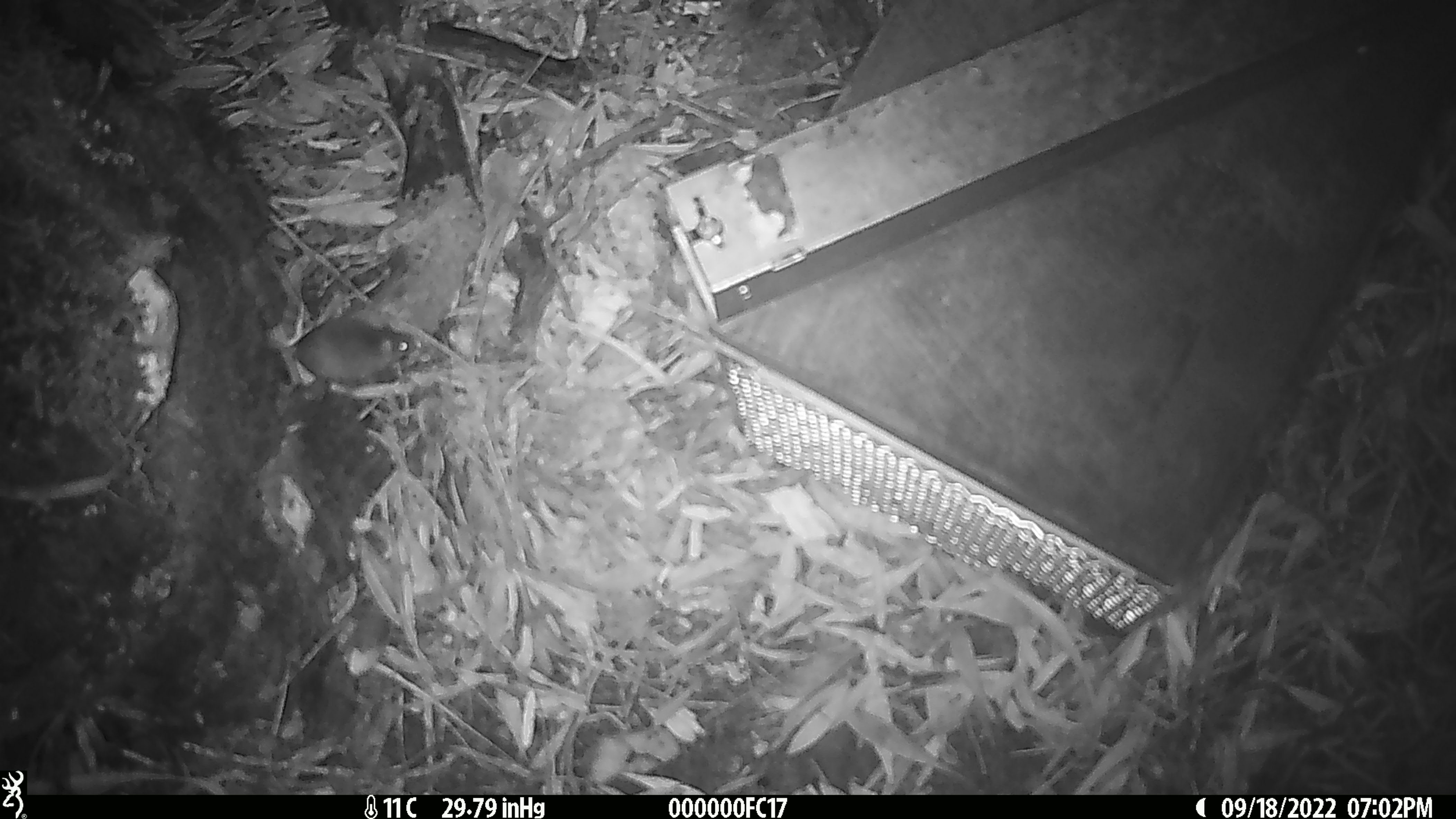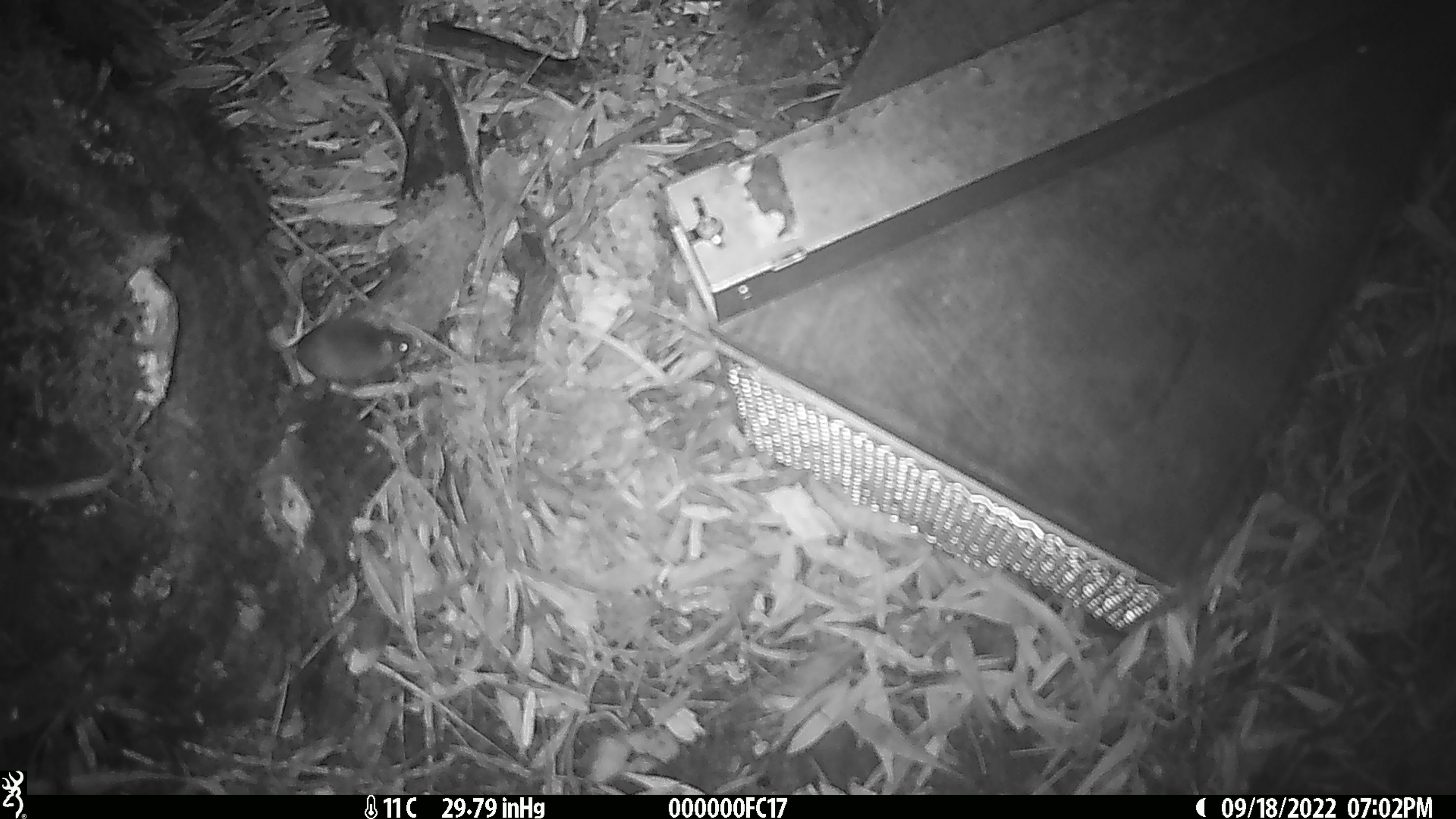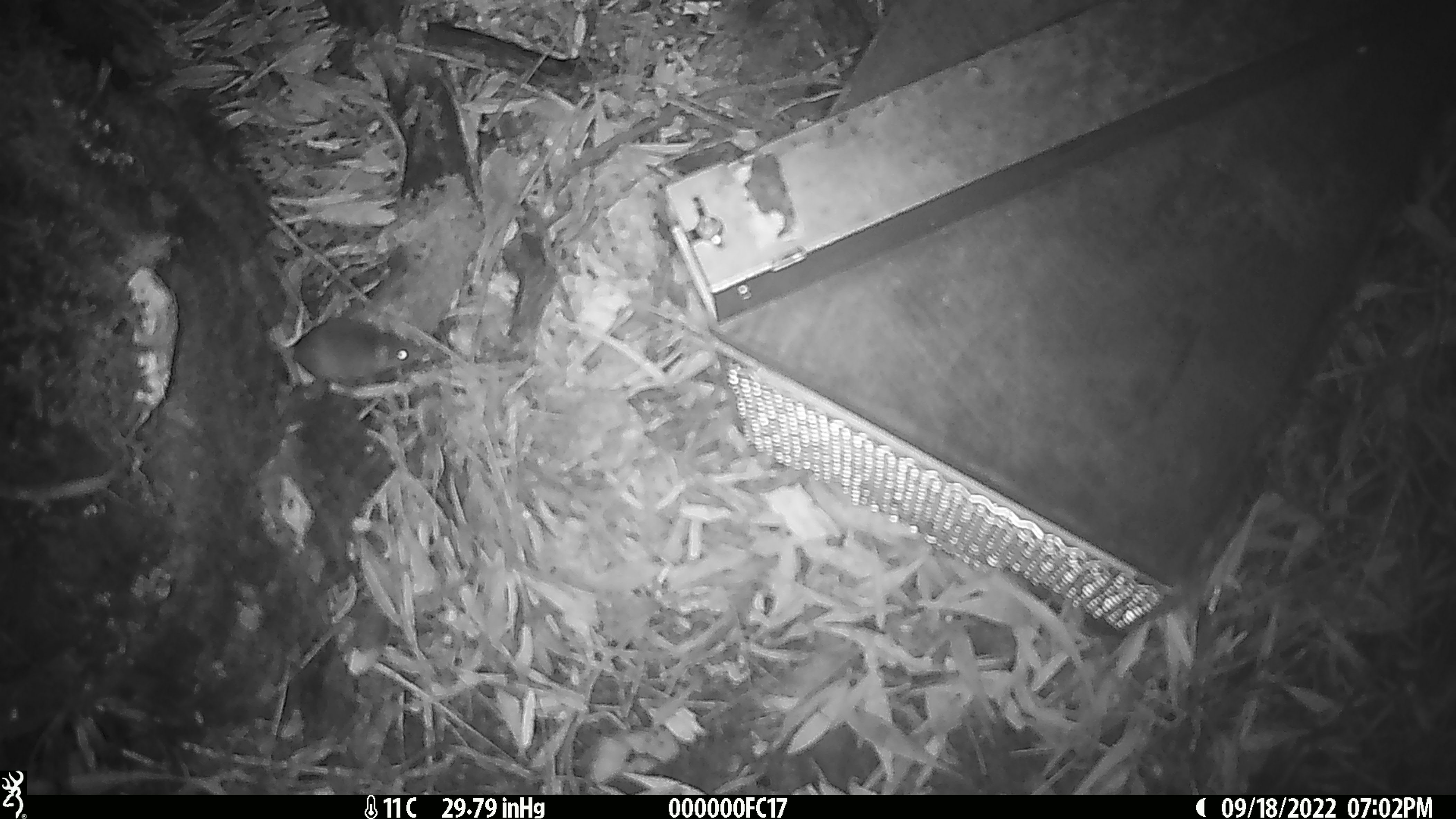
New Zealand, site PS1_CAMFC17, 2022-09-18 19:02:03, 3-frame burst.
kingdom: Animalia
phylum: Chordata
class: Mammalia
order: Rodentia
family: Muridae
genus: Mus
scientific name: Mus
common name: mouse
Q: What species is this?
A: Mouse (Mus).